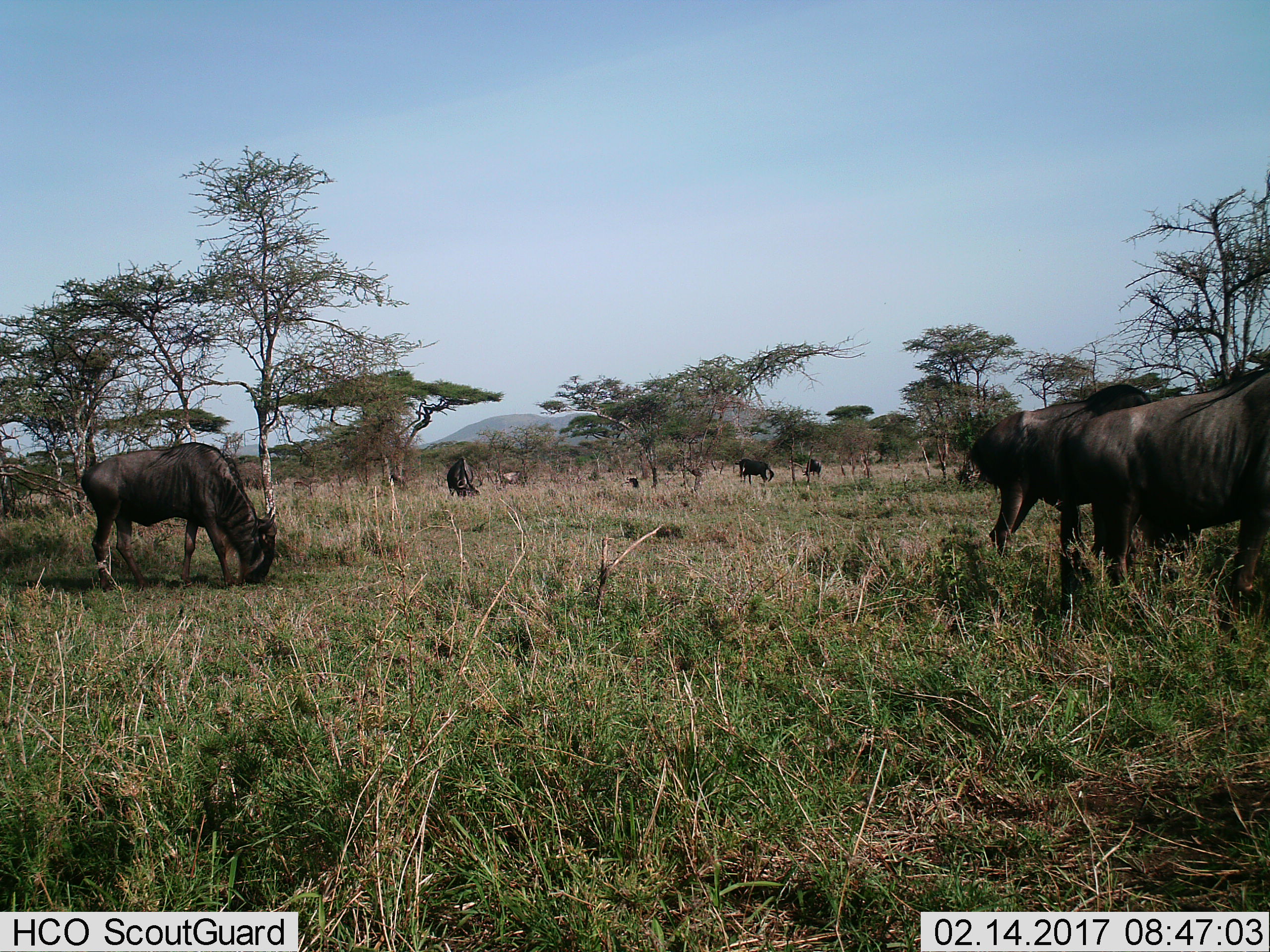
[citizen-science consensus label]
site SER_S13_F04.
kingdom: Animalia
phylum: Chordata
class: Mammalia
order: Artiodactyla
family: Bovidae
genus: Connochaetes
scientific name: Connochaetes taurinus taurinus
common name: blue wildebeest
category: wildebeestblue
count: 6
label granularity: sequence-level